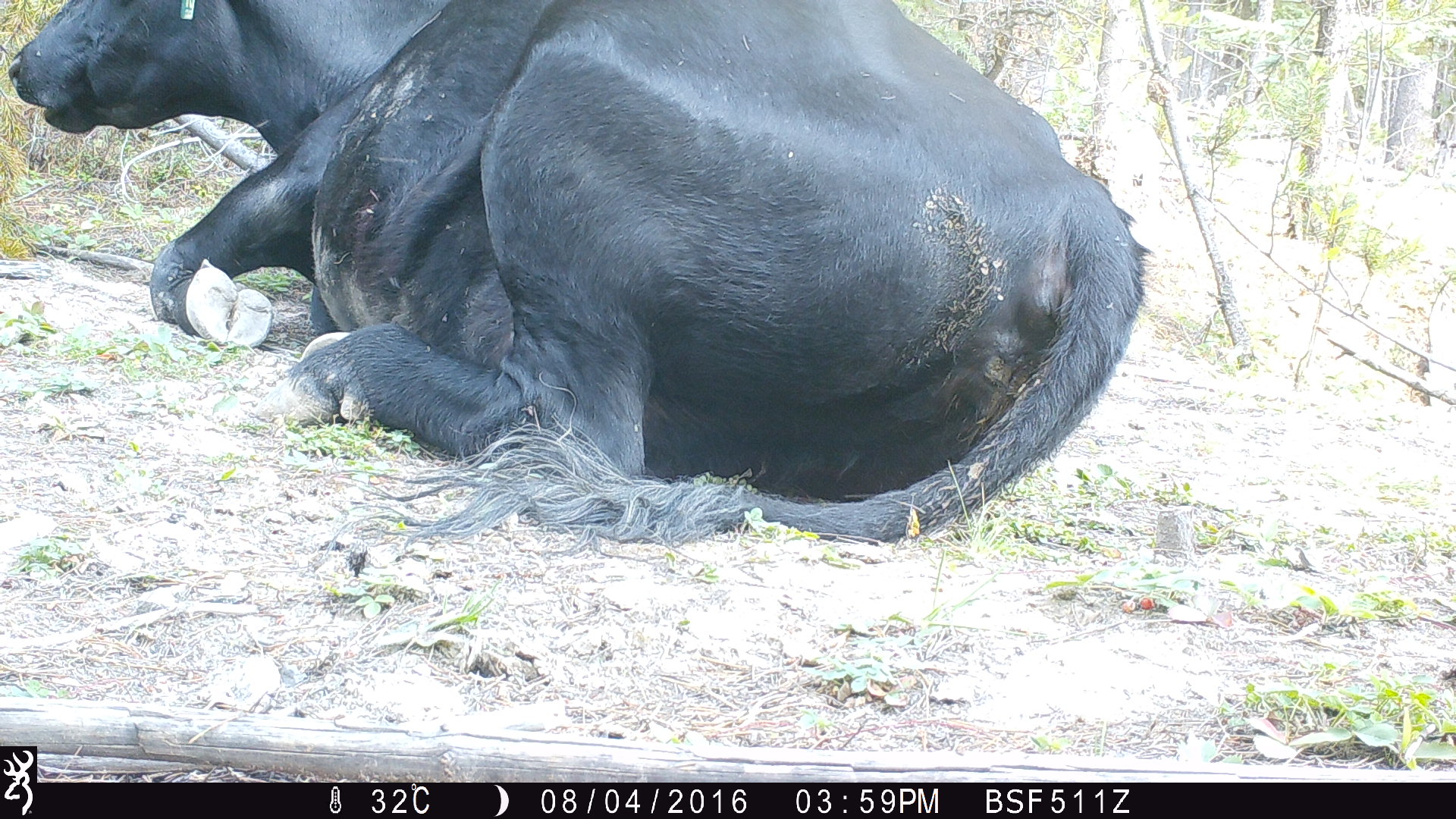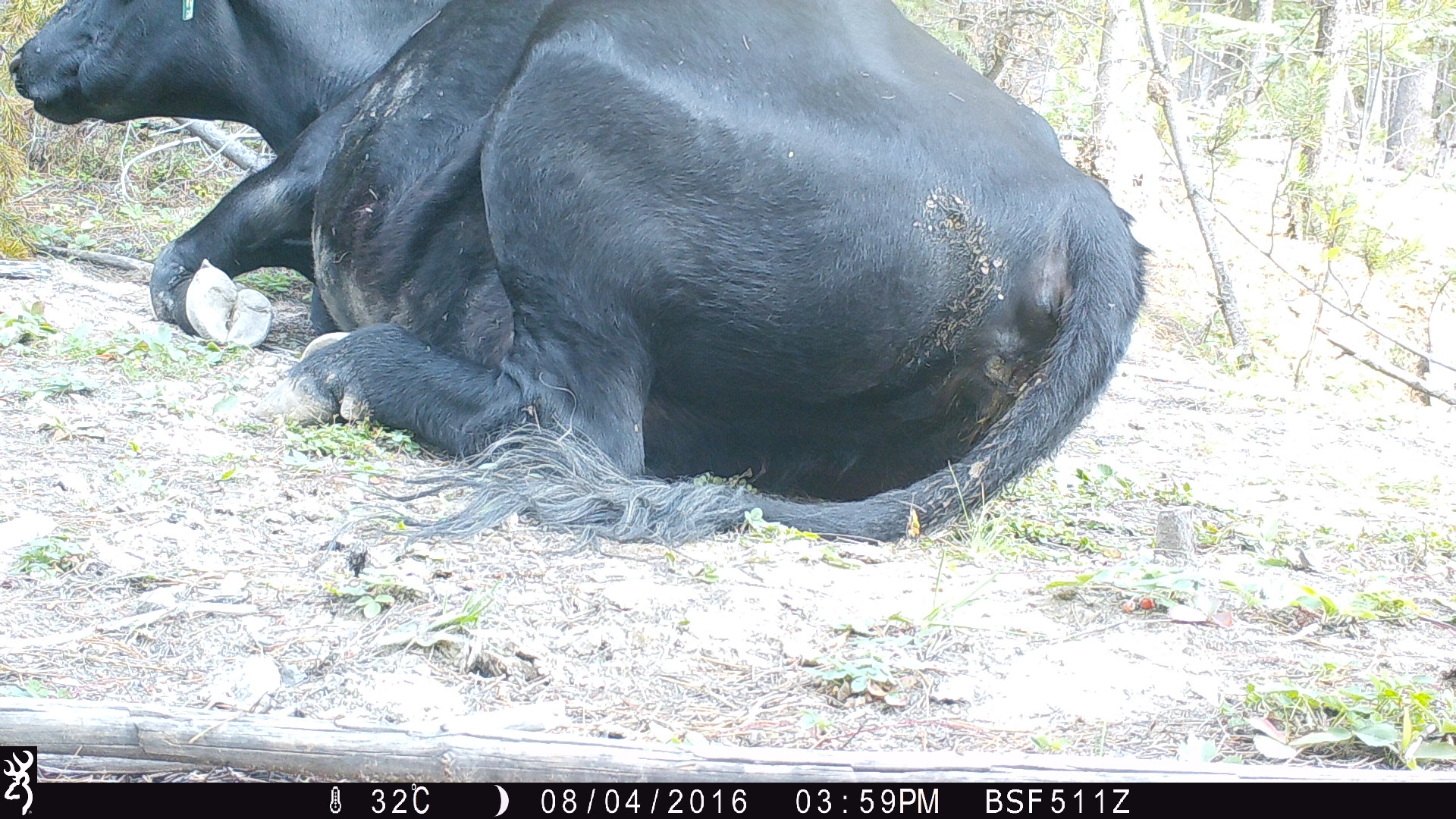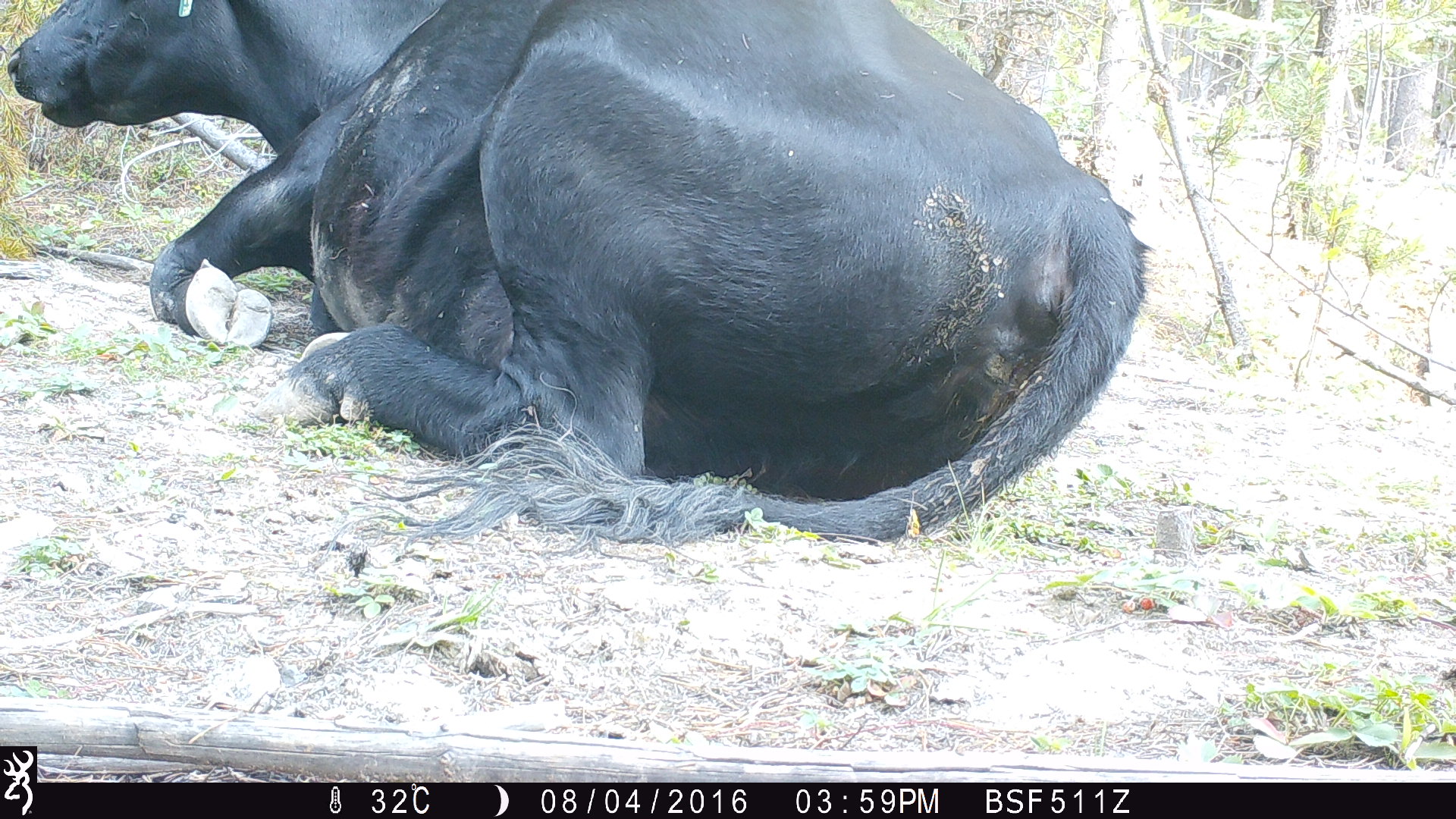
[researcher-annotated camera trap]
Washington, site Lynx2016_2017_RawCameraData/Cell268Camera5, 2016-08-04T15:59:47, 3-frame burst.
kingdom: Animalia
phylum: Chordata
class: Mammalia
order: Artiodactyla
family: Bovidae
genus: Bos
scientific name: Bos taurus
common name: domestic cattle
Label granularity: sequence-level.